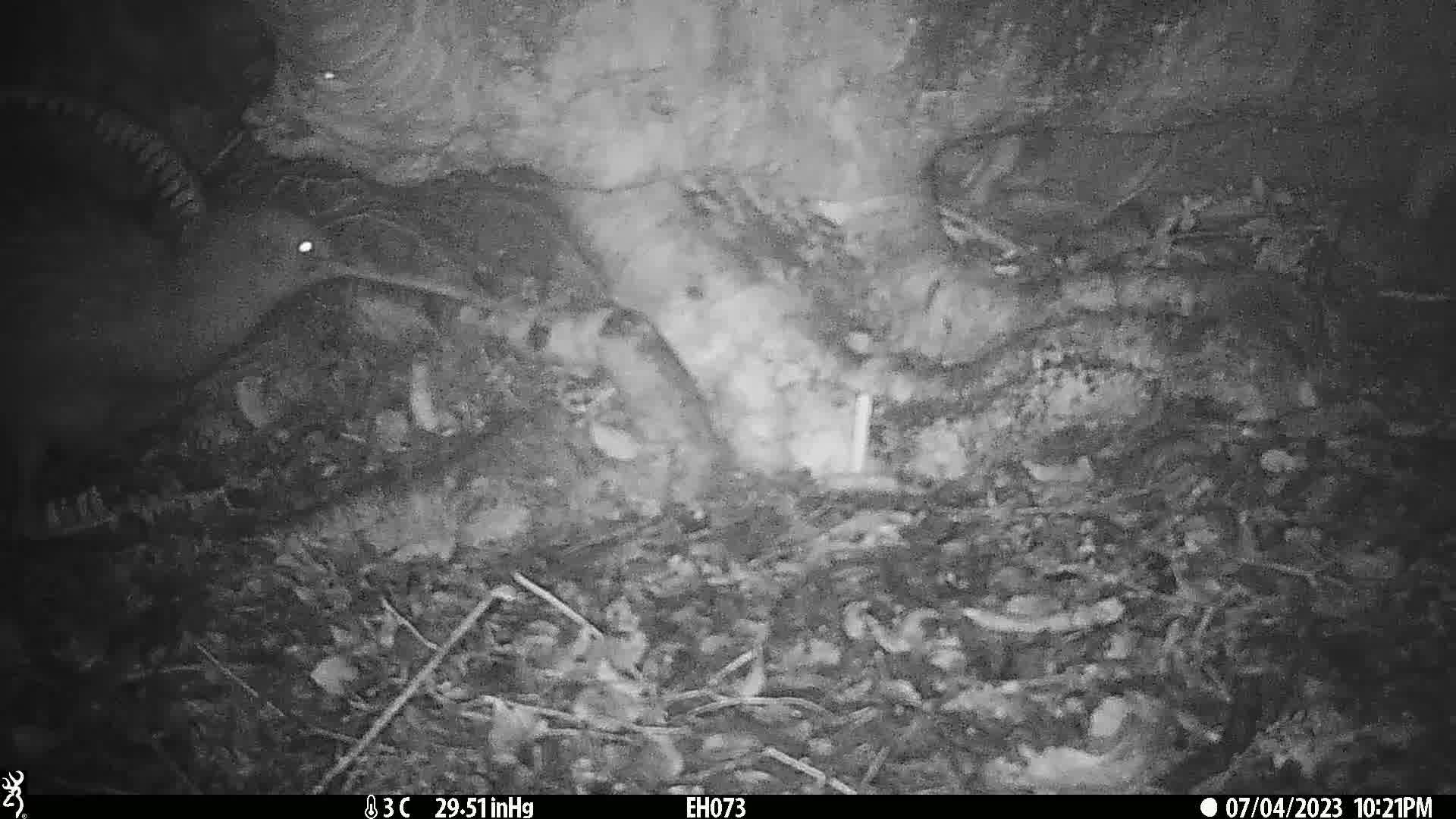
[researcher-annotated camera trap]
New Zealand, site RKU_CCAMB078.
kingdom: Animalia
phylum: Chordata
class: Aves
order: Apterygiformes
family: Apterygidae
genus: Apteryx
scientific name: Apteryx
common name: kiwi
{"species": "kiwi (Apteryx)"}